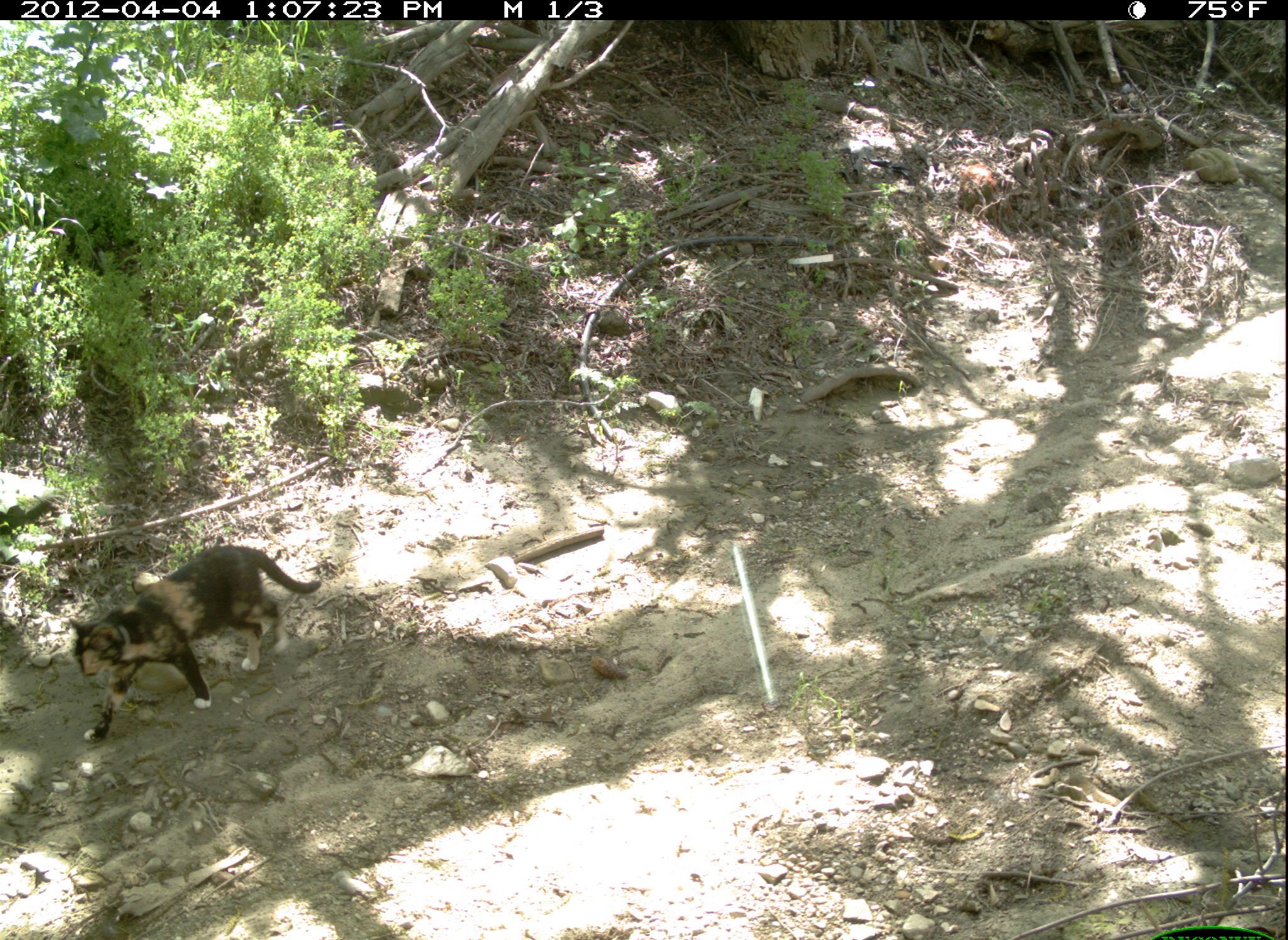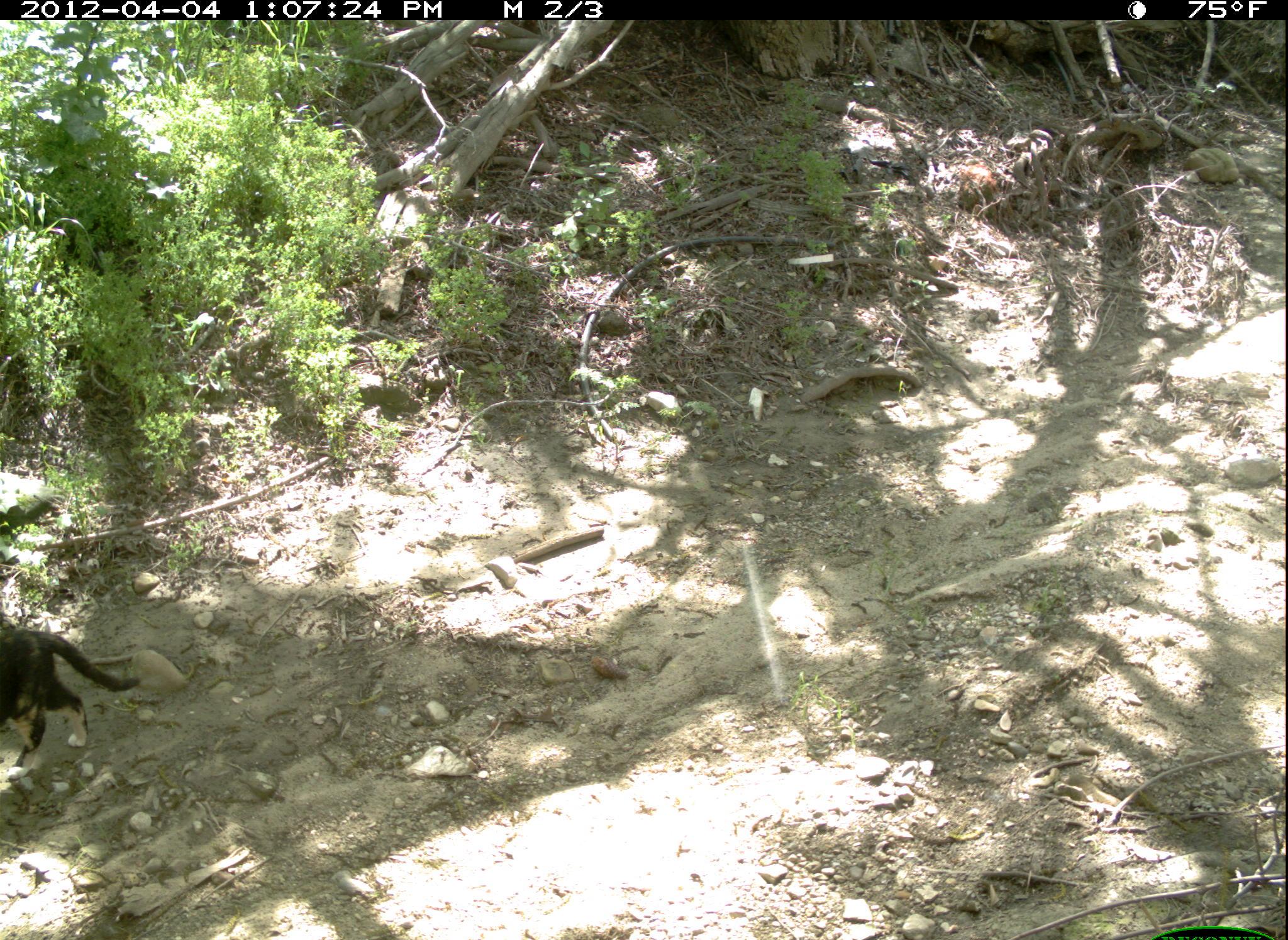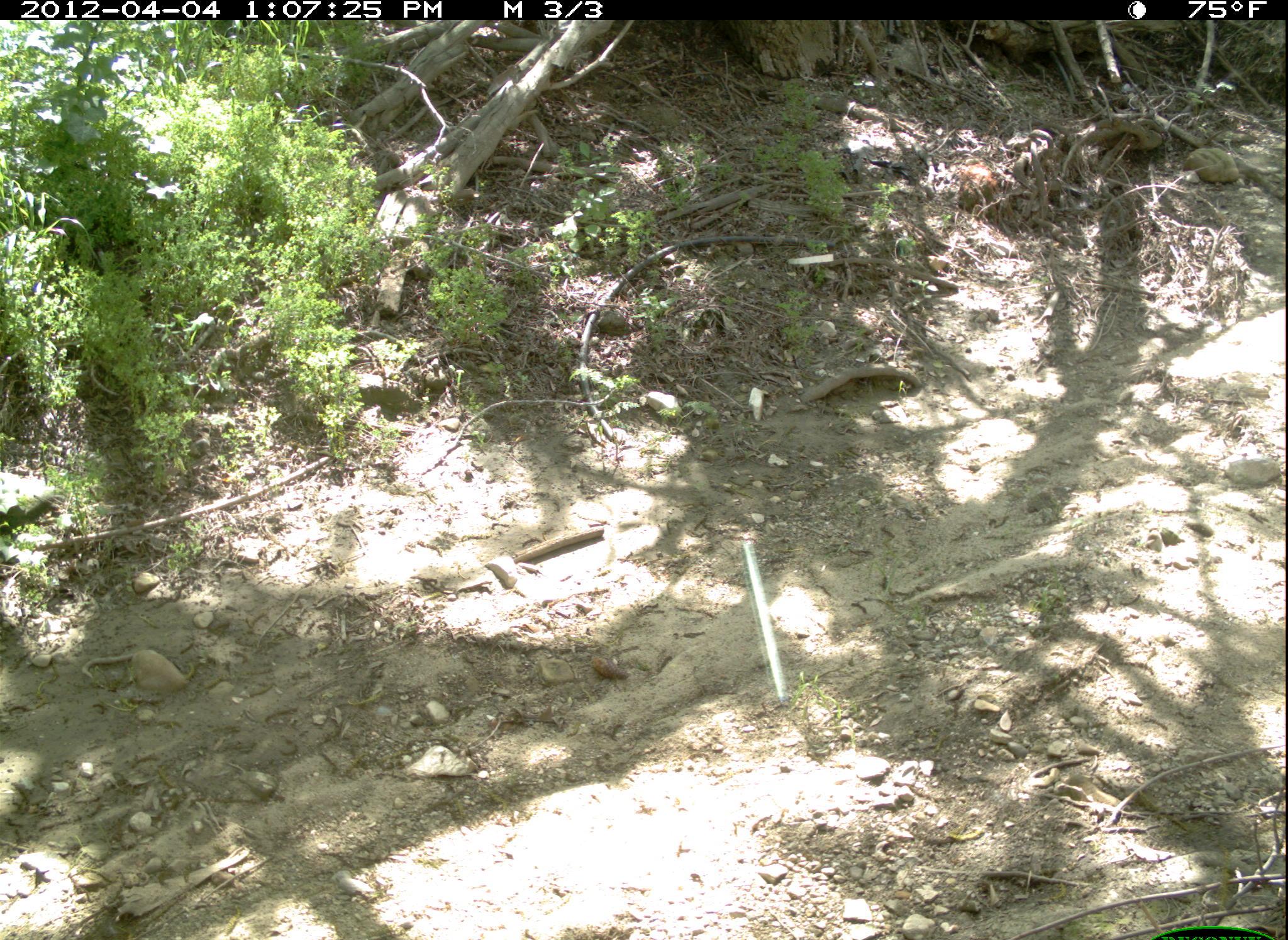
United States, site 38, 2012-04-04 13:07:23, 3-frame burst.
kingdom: Animalia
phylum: Chordata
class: Mammalia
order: Carnivora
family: Felidae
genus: Felis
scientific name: Felis catus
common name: cat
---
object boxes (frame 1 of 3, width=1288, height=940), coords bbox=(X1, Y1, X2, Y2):
cat: bbox=(72, 532, 327, 757)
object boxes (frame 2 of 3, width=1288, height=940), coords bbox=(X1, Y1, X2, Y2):
cat: bbox=(0, 615, 153, 784)